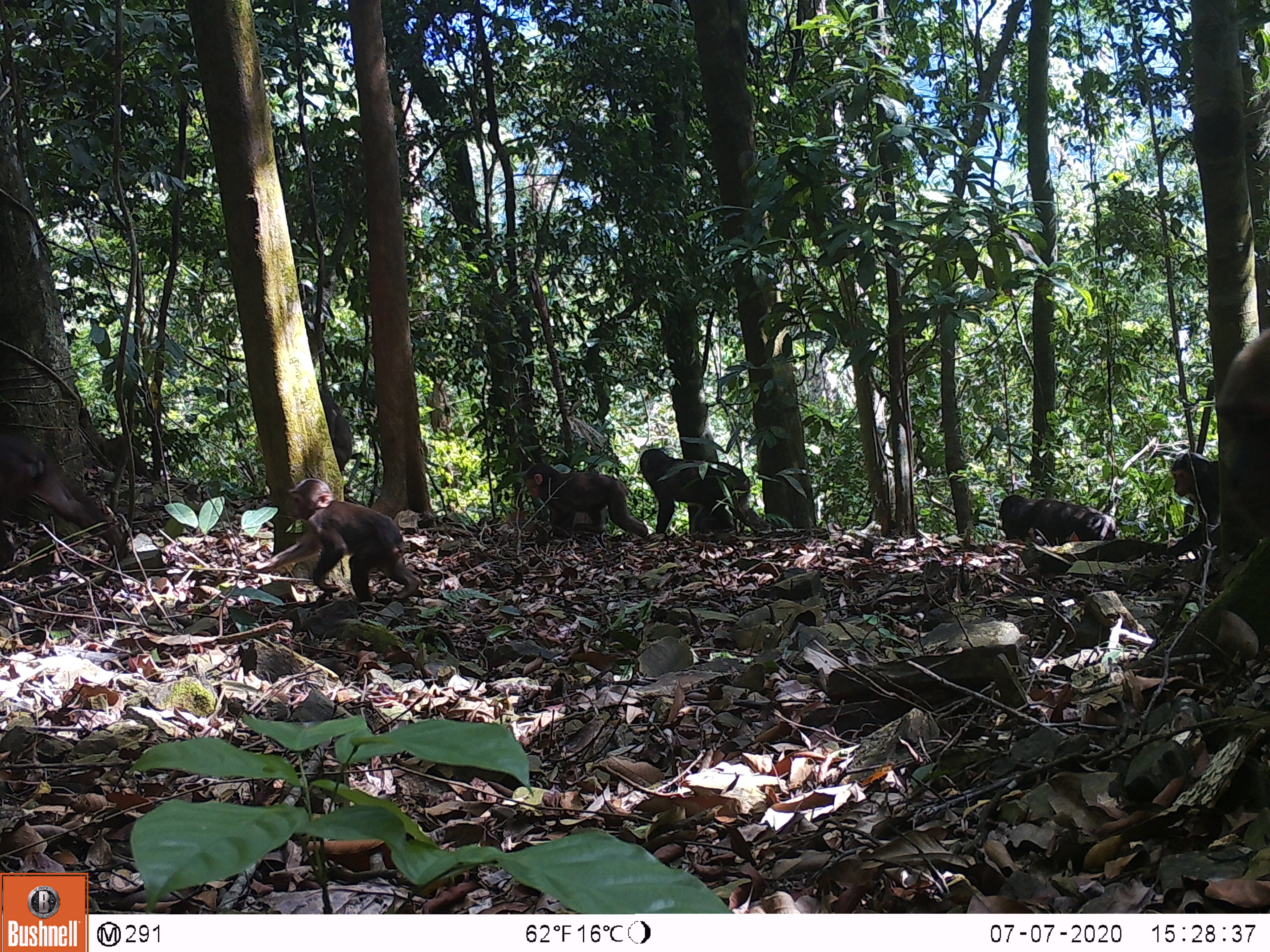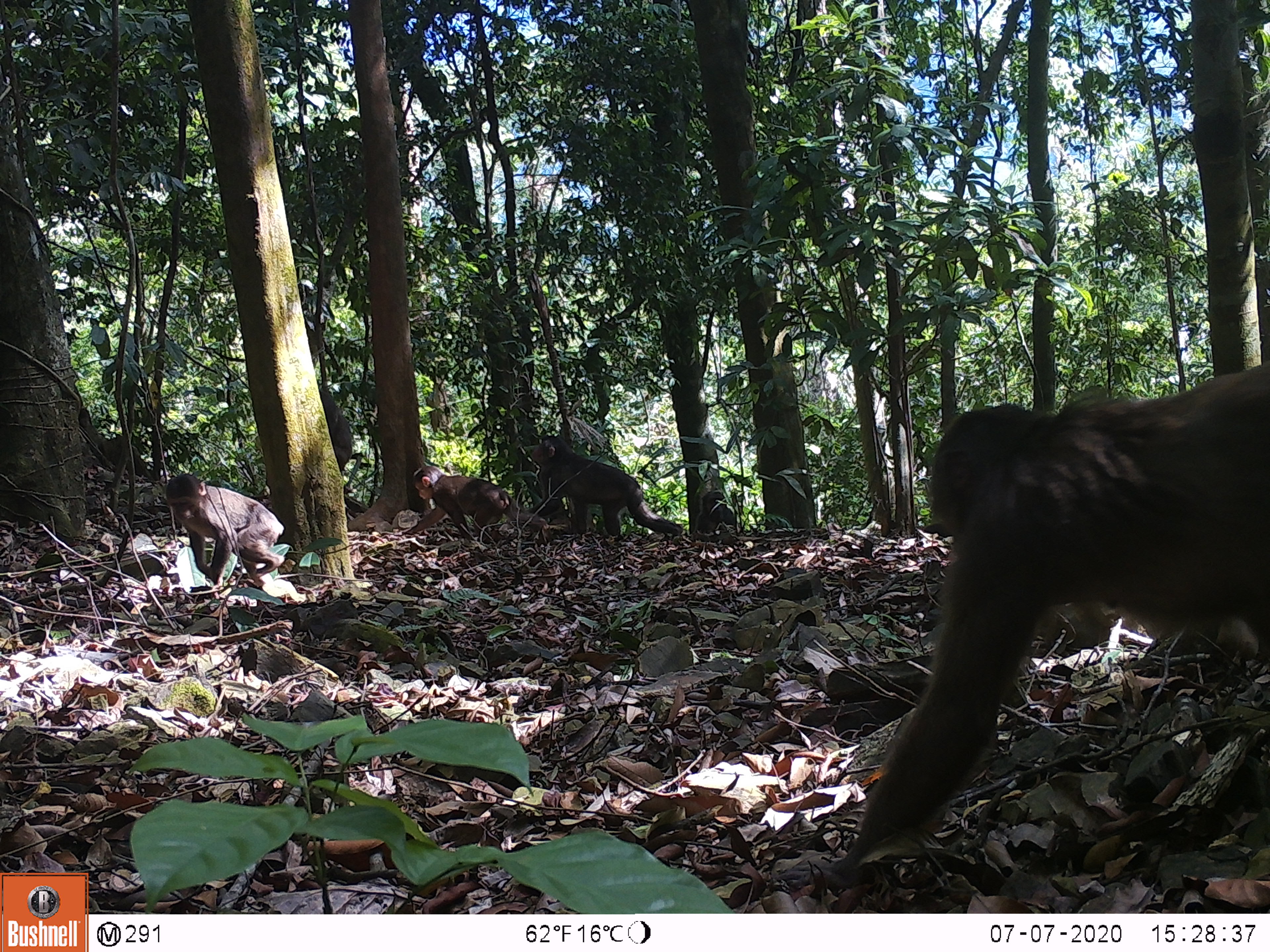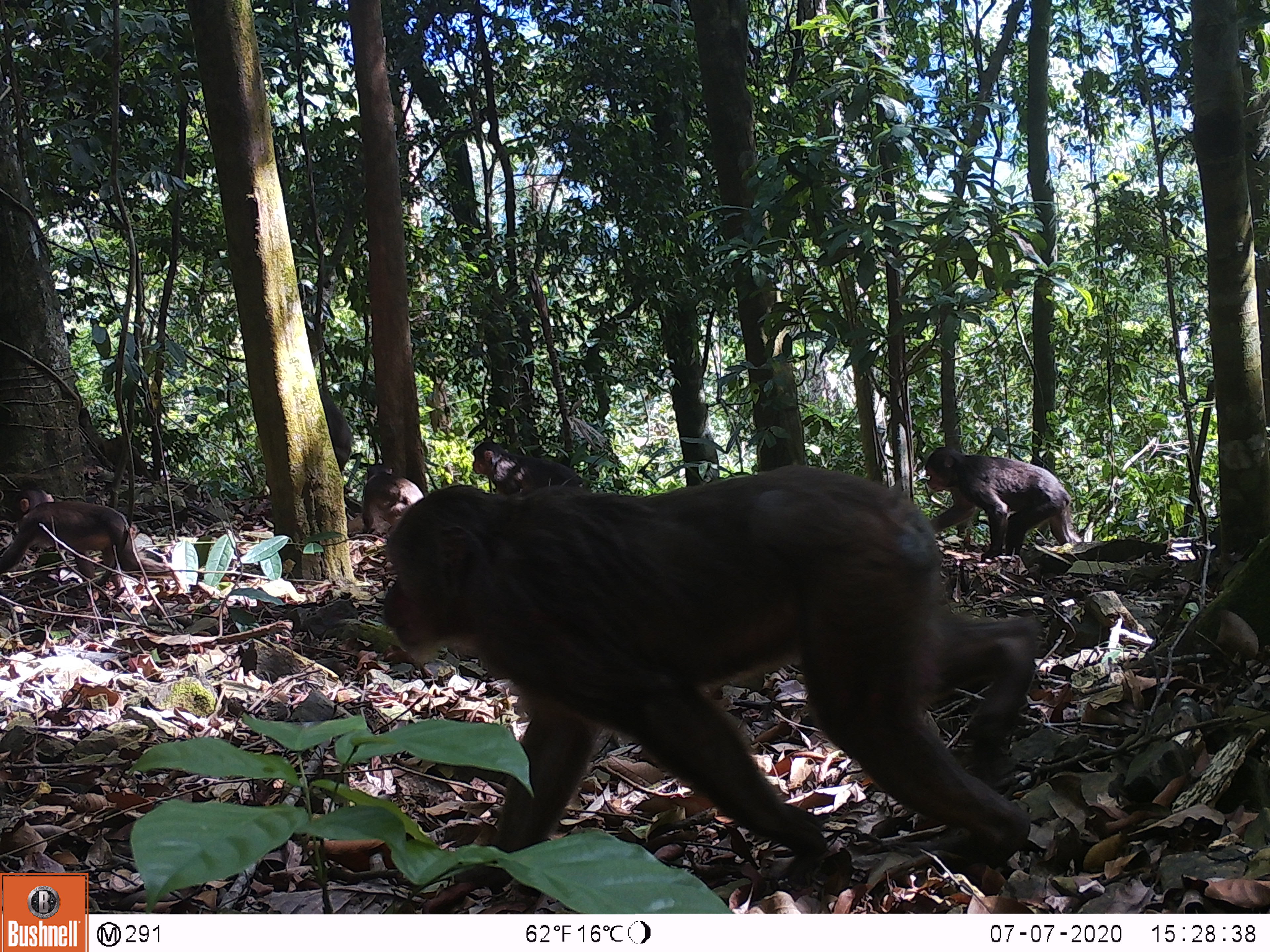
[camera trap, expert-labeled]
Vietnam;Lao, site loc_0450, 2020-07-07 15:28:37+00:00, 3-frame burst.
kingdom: Animalia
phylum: Chordata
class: Mammalia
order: Primates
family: Cercopithecidae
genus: Macaca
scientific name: Macaca arctoides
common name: stump-tailed macaque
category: stump tailed macaque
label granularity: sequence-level